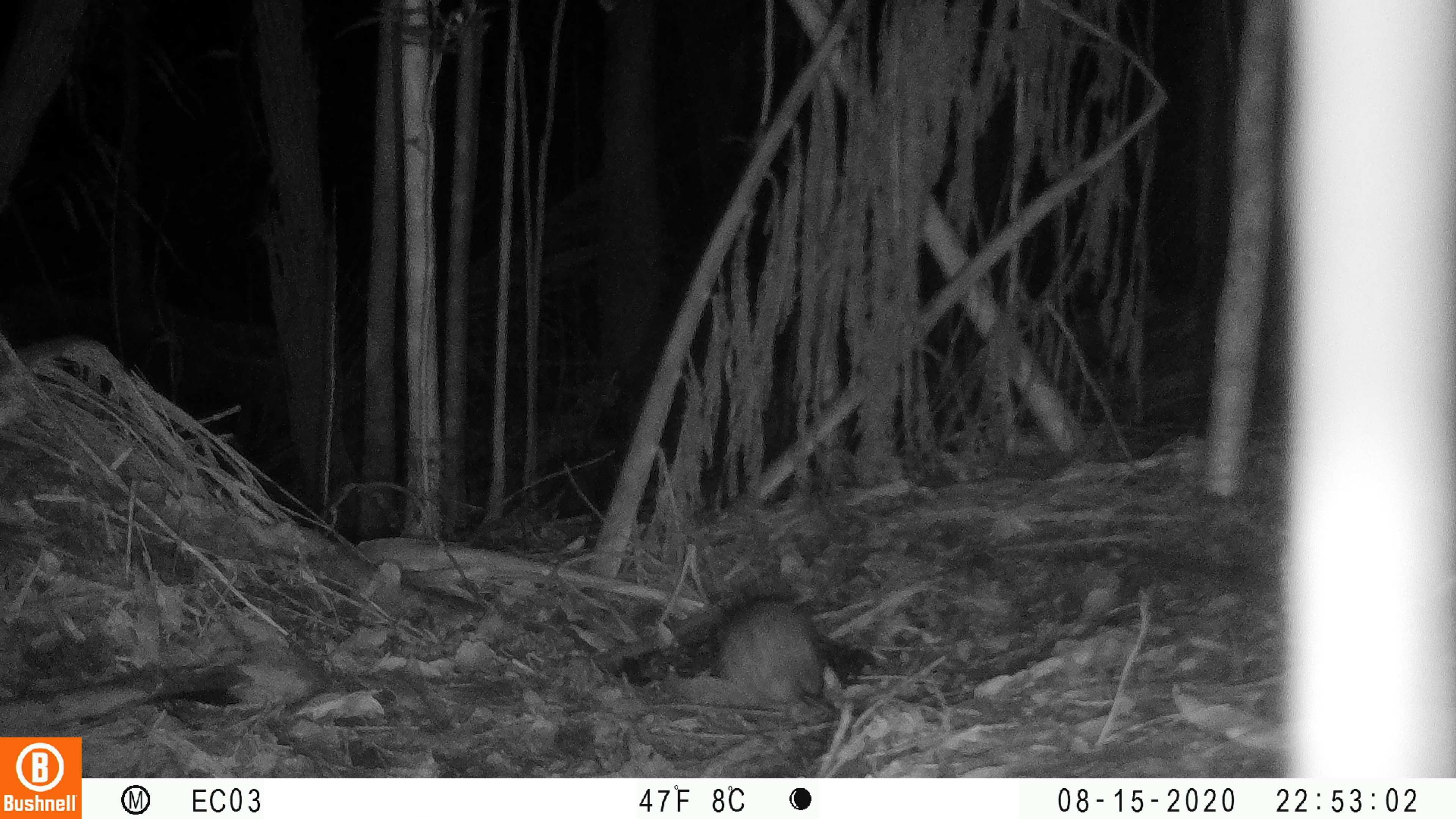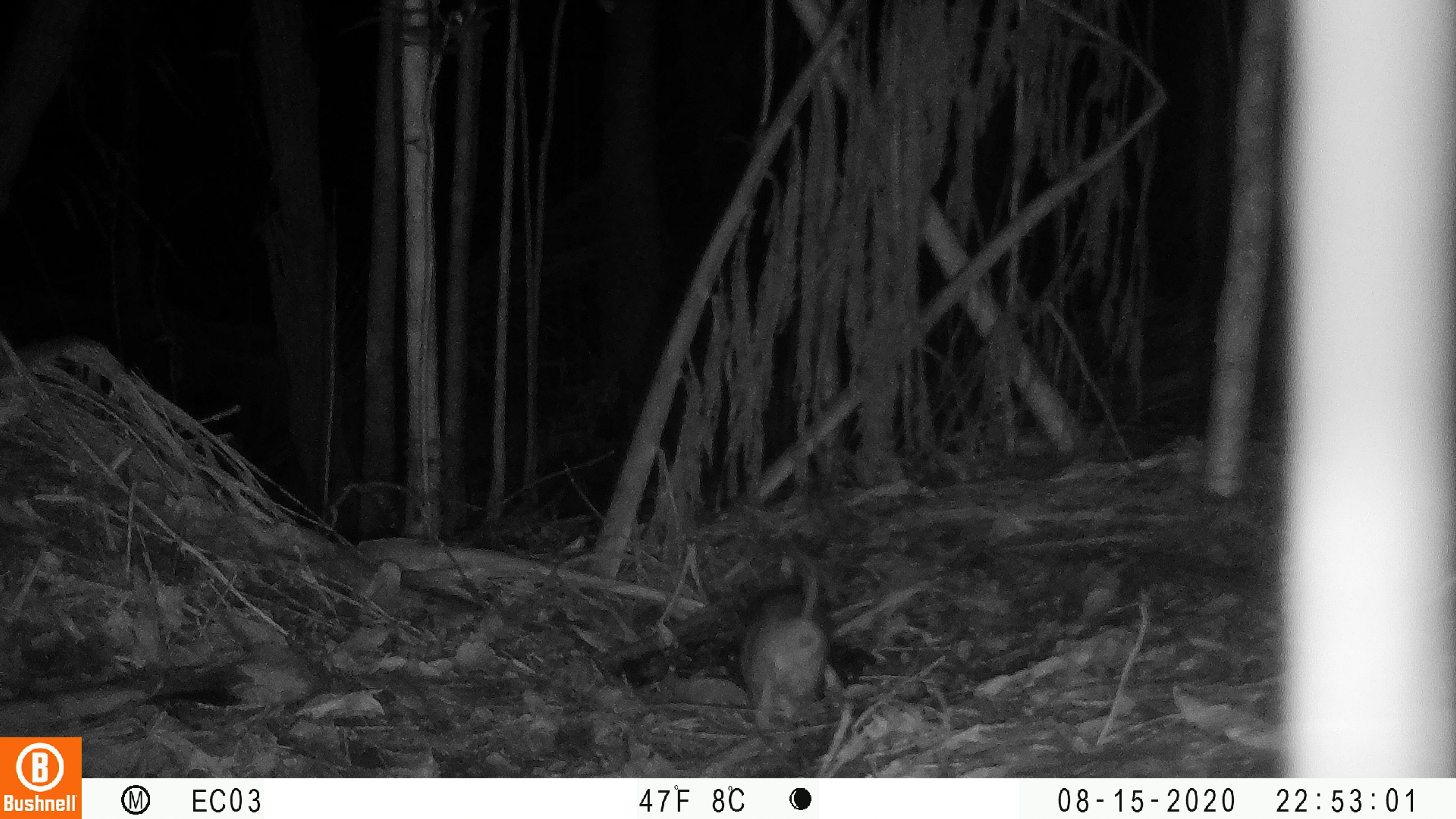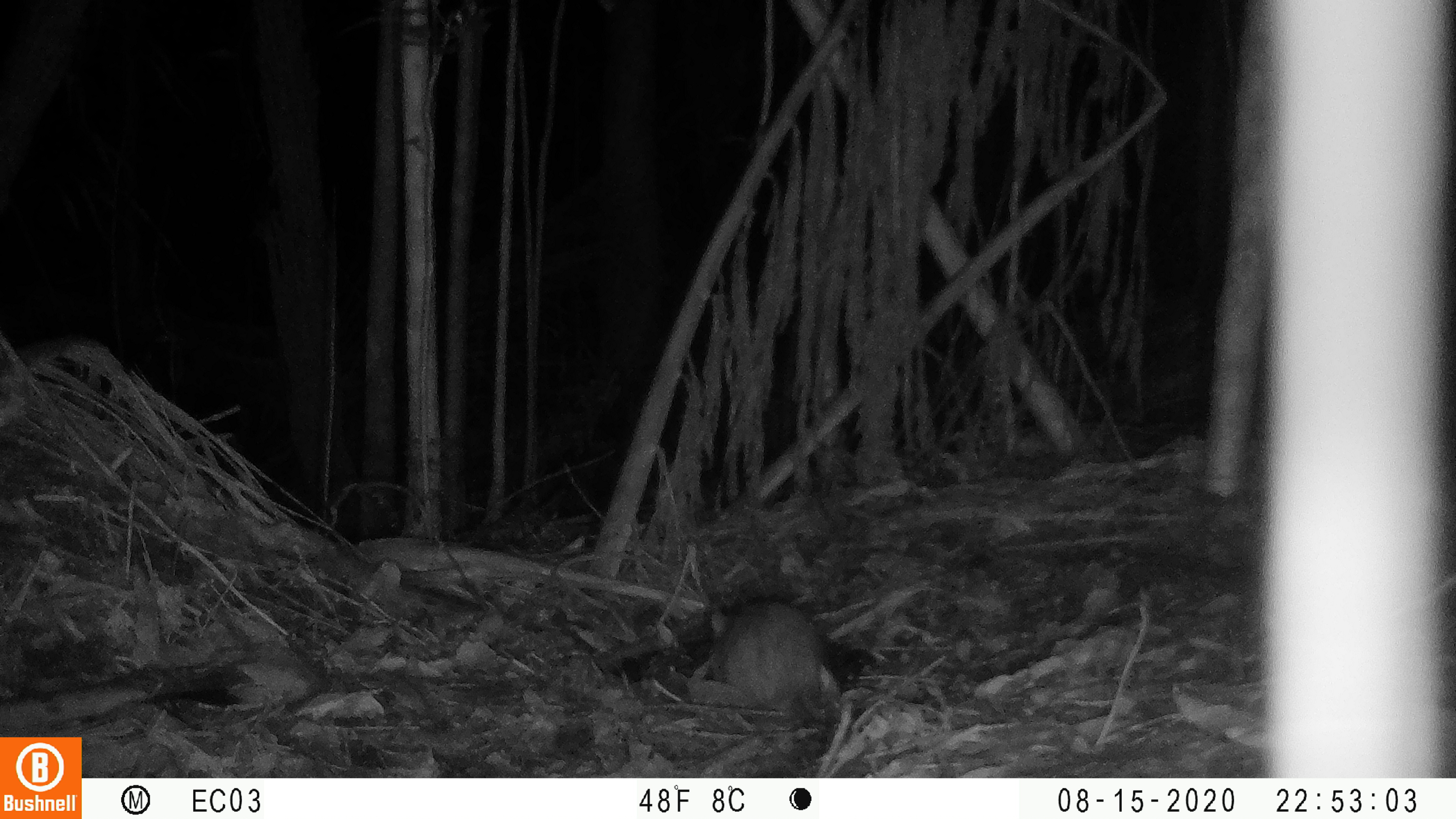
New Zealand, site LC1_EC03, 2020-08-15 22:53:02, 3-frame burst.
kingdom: Animalia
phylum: Chordata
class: Mammalia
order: Rodentia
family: Muridae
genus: Rattus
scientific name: Rattus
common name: rat